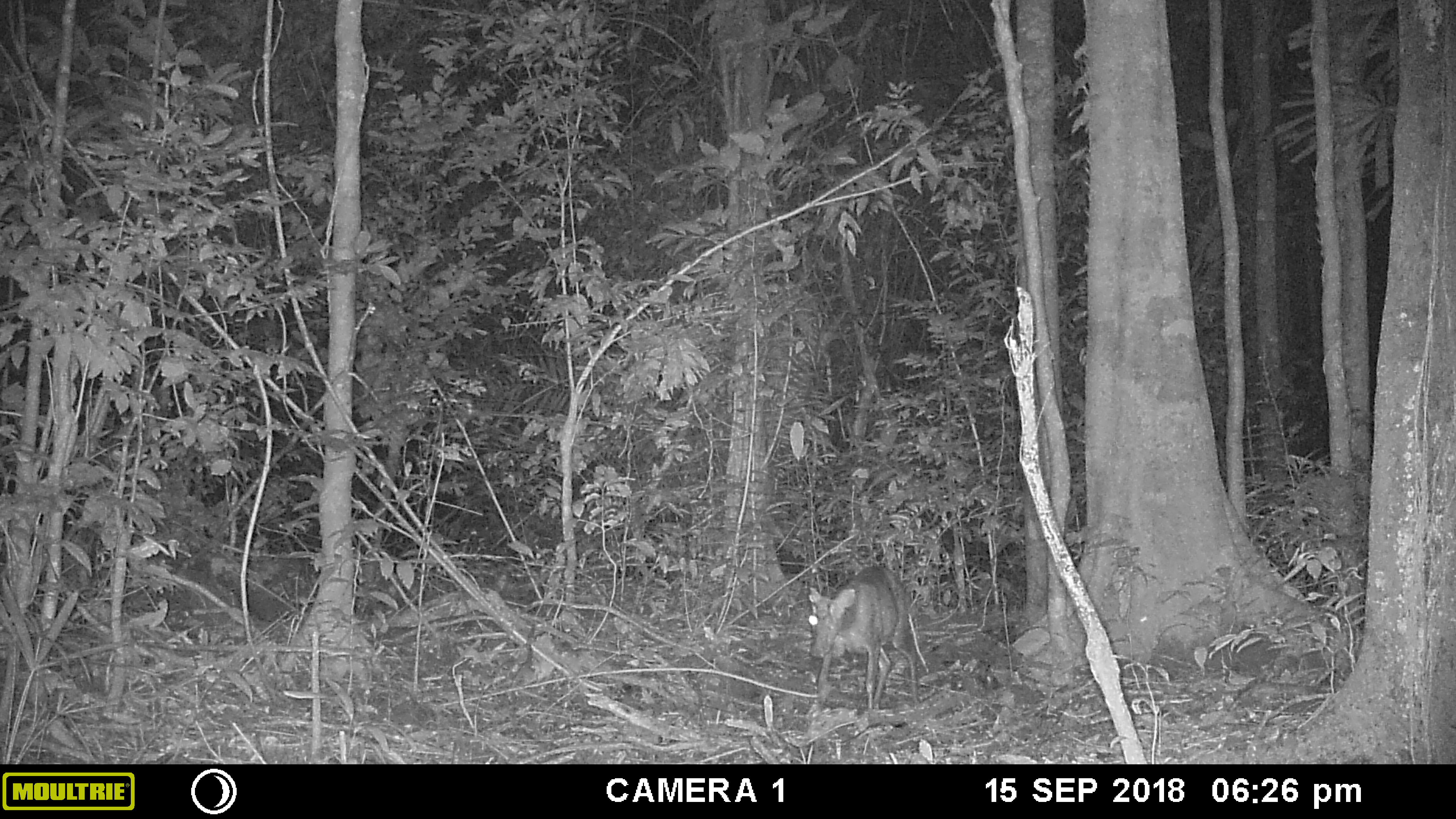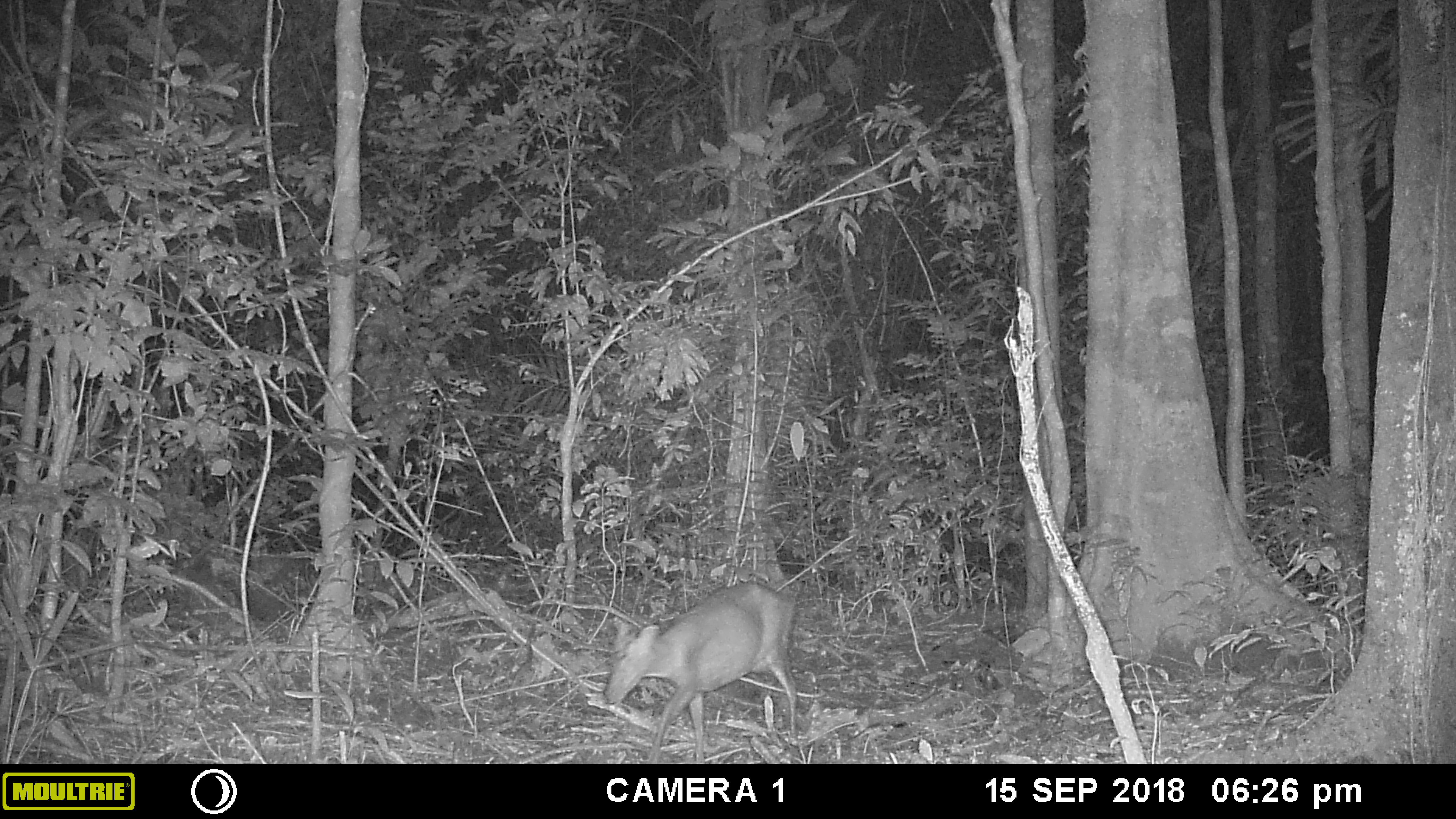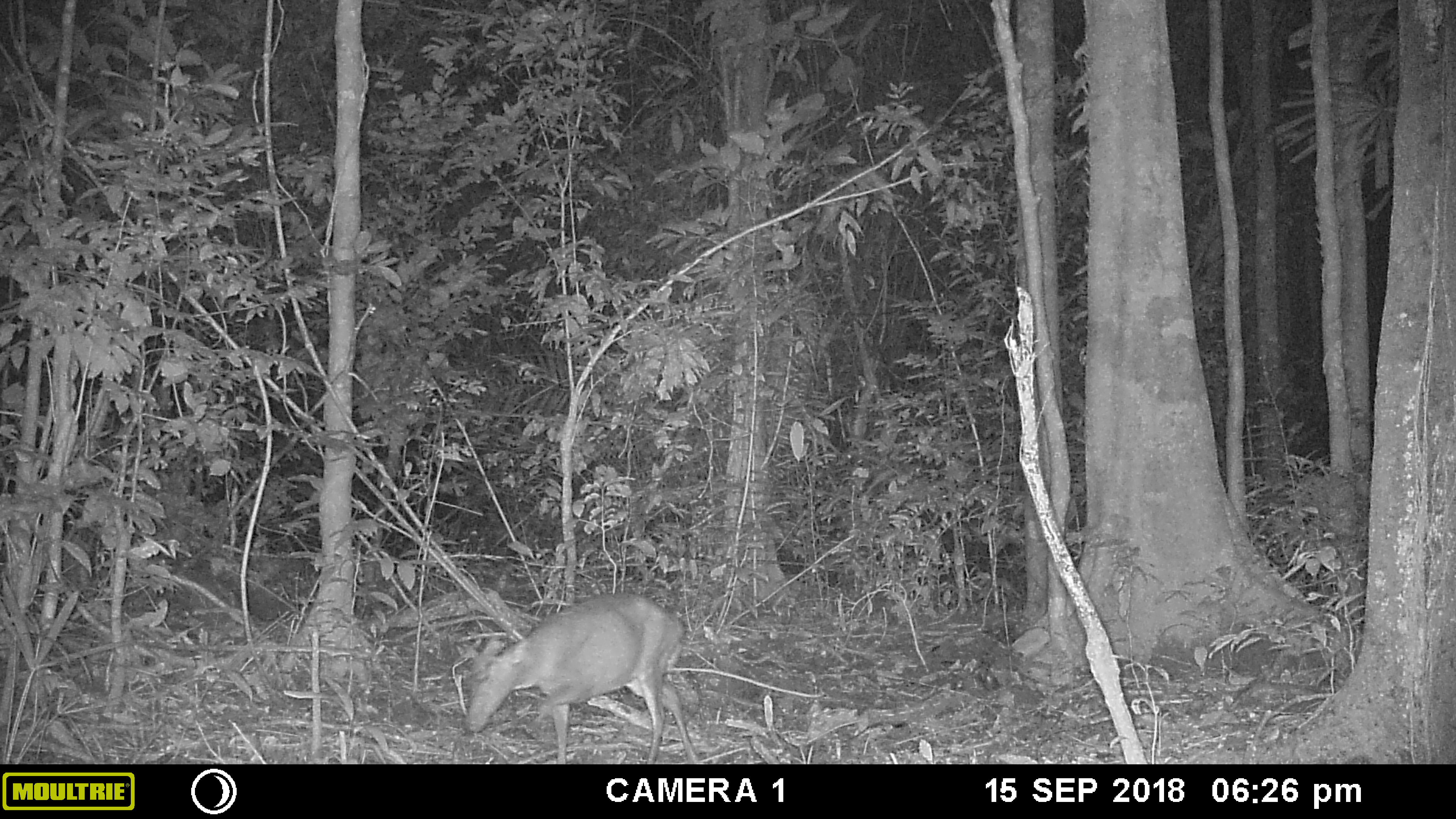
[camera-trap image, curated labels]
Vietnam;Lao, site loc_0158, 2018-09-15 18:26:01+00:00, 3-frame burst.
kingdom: Animalia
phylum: Chordata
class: Mammalia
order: Artiodactyla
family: Cervidae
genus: Muntiacus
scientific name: Muntiacus rooseveltorum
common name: roosevelt's muntjac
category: roosevelts muntjac group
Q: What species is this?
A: Roosevelts muntjac group (roosevelt's muntjac) (Muntiacus rooseveltorum).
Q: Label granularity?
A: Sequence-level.